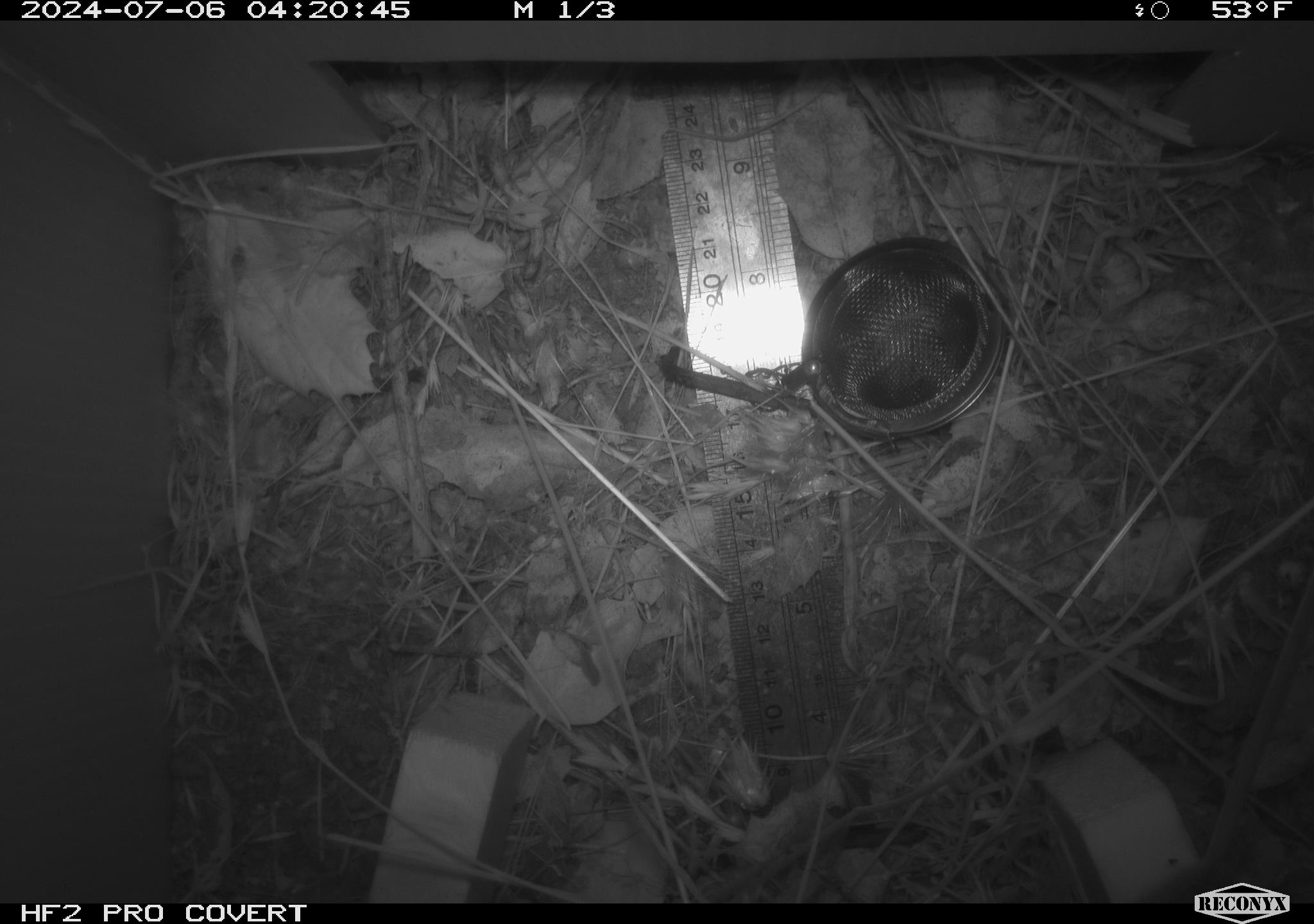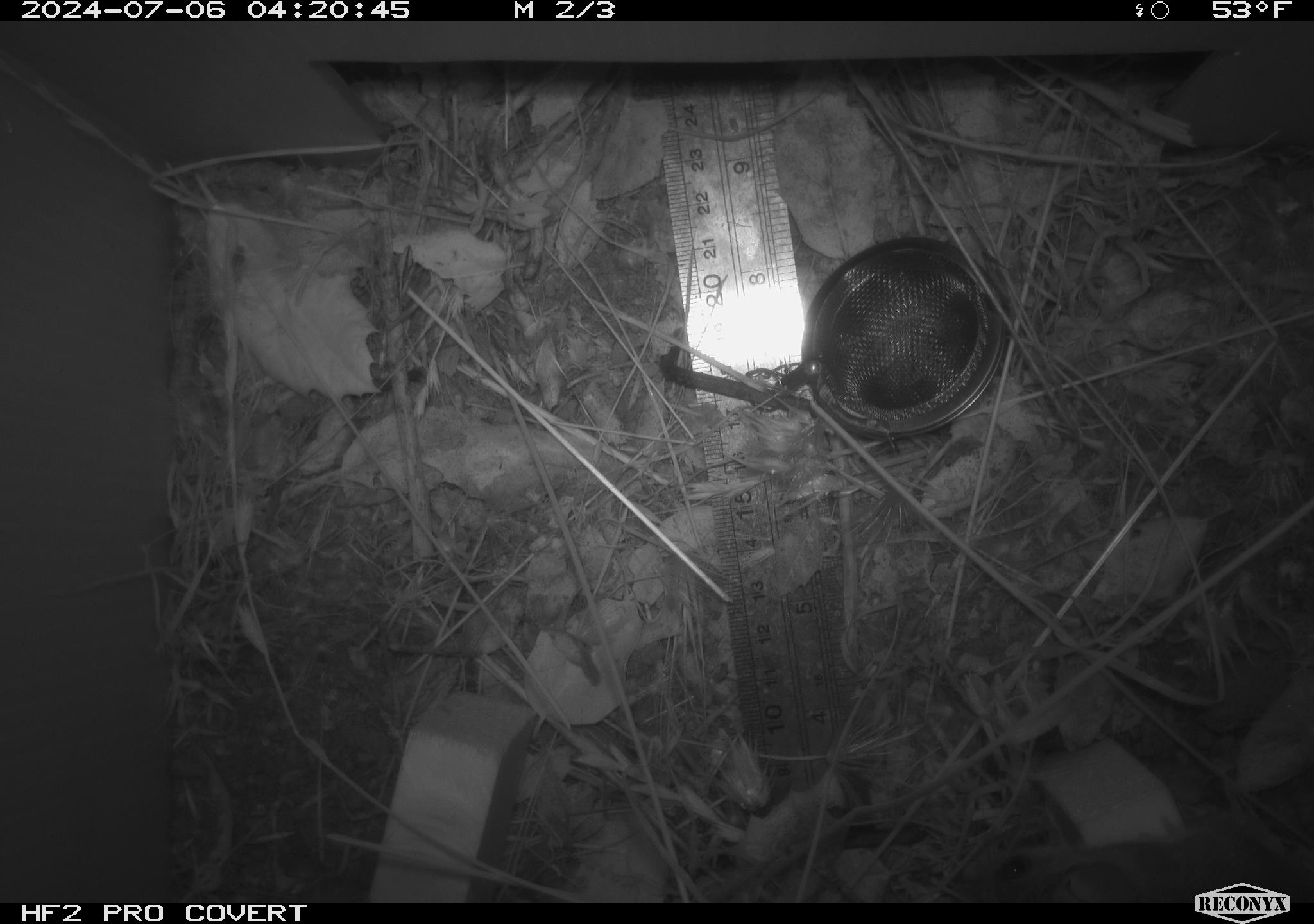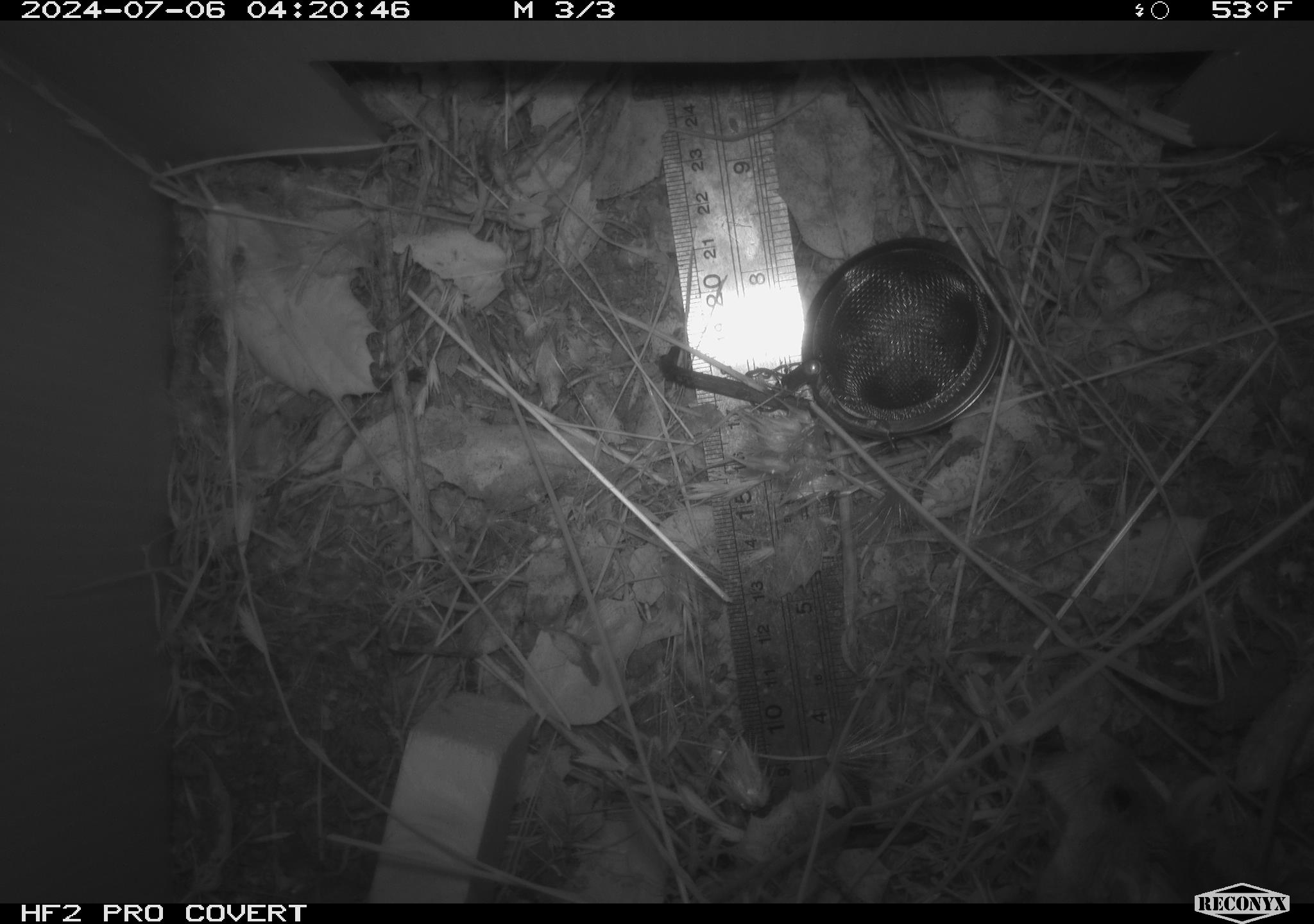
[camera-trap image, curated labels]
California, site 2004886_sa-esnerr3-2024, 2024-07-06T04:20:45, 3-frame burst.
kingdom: Animalia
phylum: Chordata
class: Mammalia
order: Rodentia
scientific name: Rodentia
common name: rodent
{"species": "rodent (Rodentia)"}